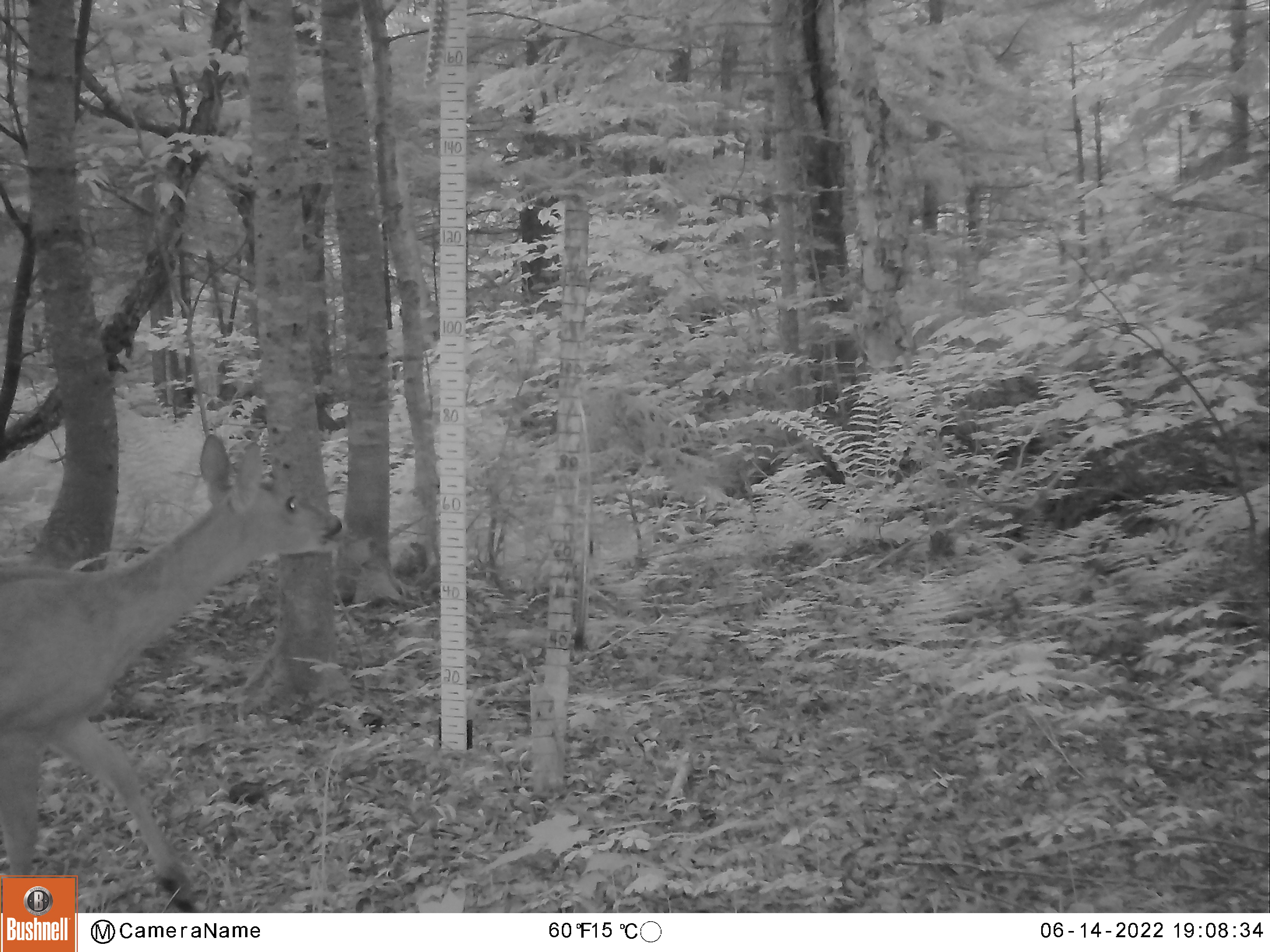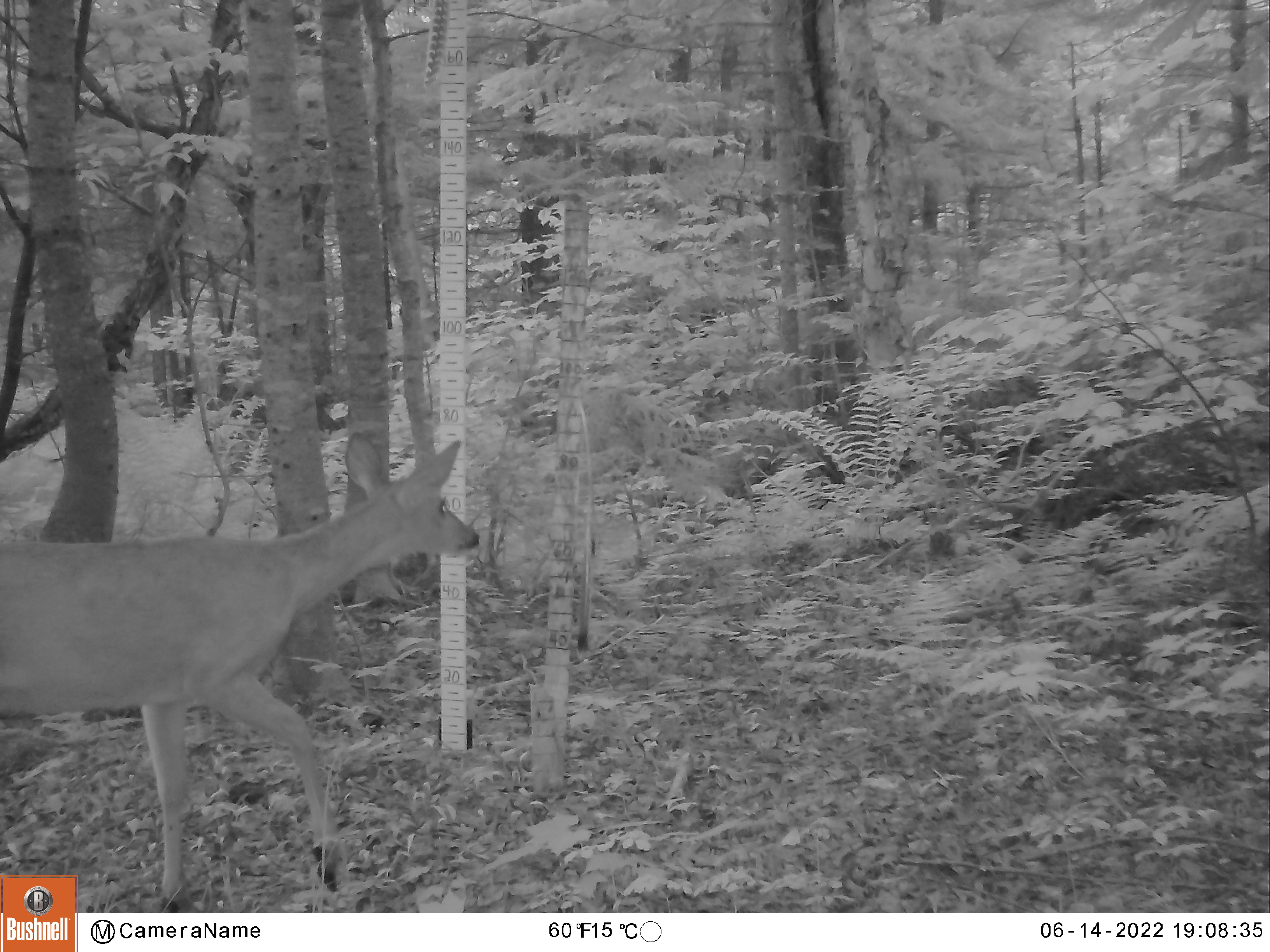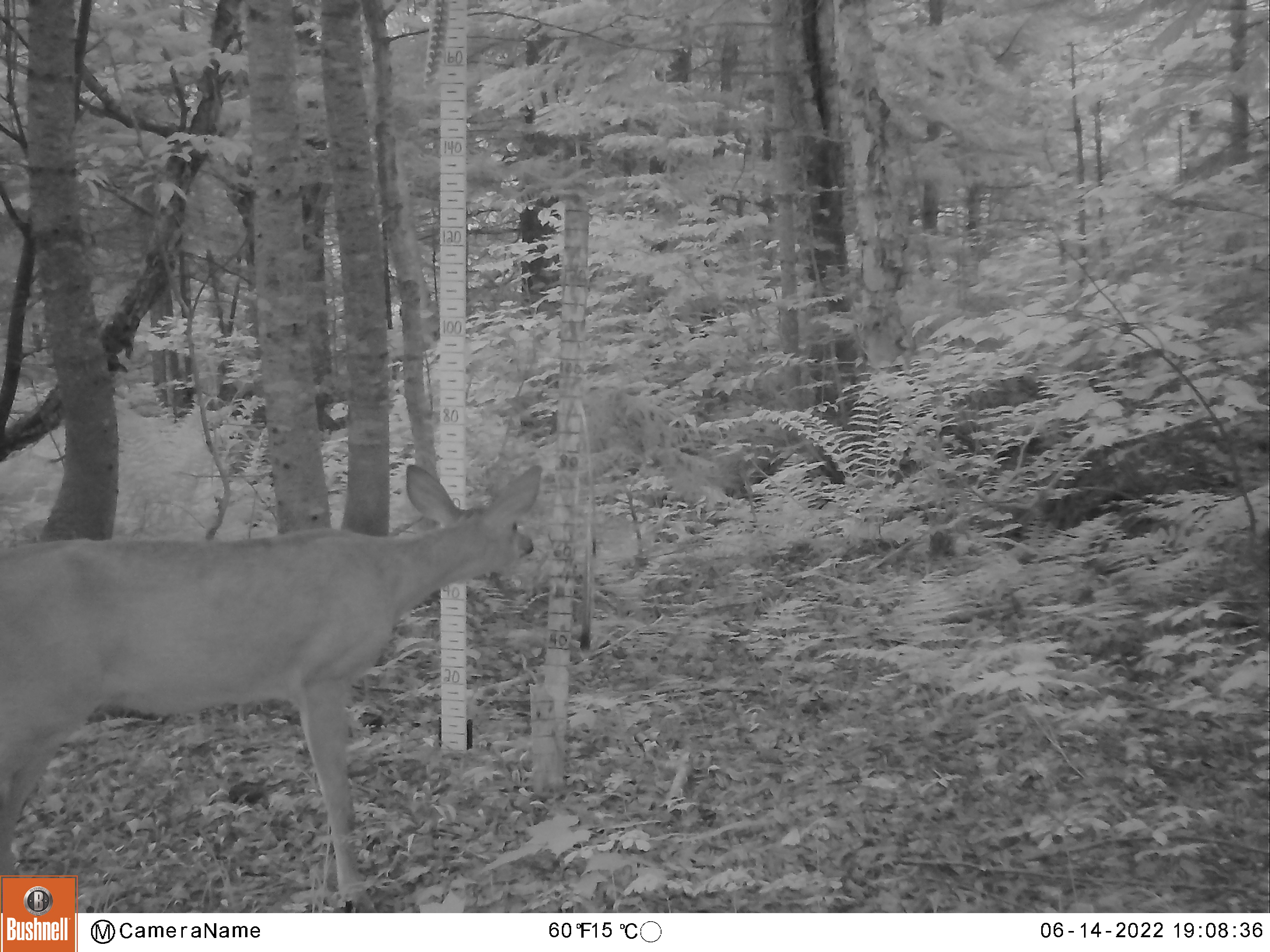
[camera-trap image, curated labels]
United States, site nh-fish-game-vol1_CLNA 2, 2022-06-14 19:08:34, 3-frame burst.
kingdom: Animalia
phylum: Chordata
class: Mammalia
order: Artiodactyla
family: Cervidae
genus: Odocoileus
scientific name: Odocoileus virginianus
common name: white-tailed deer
White-tailed deer (Odocoileus virginianus).